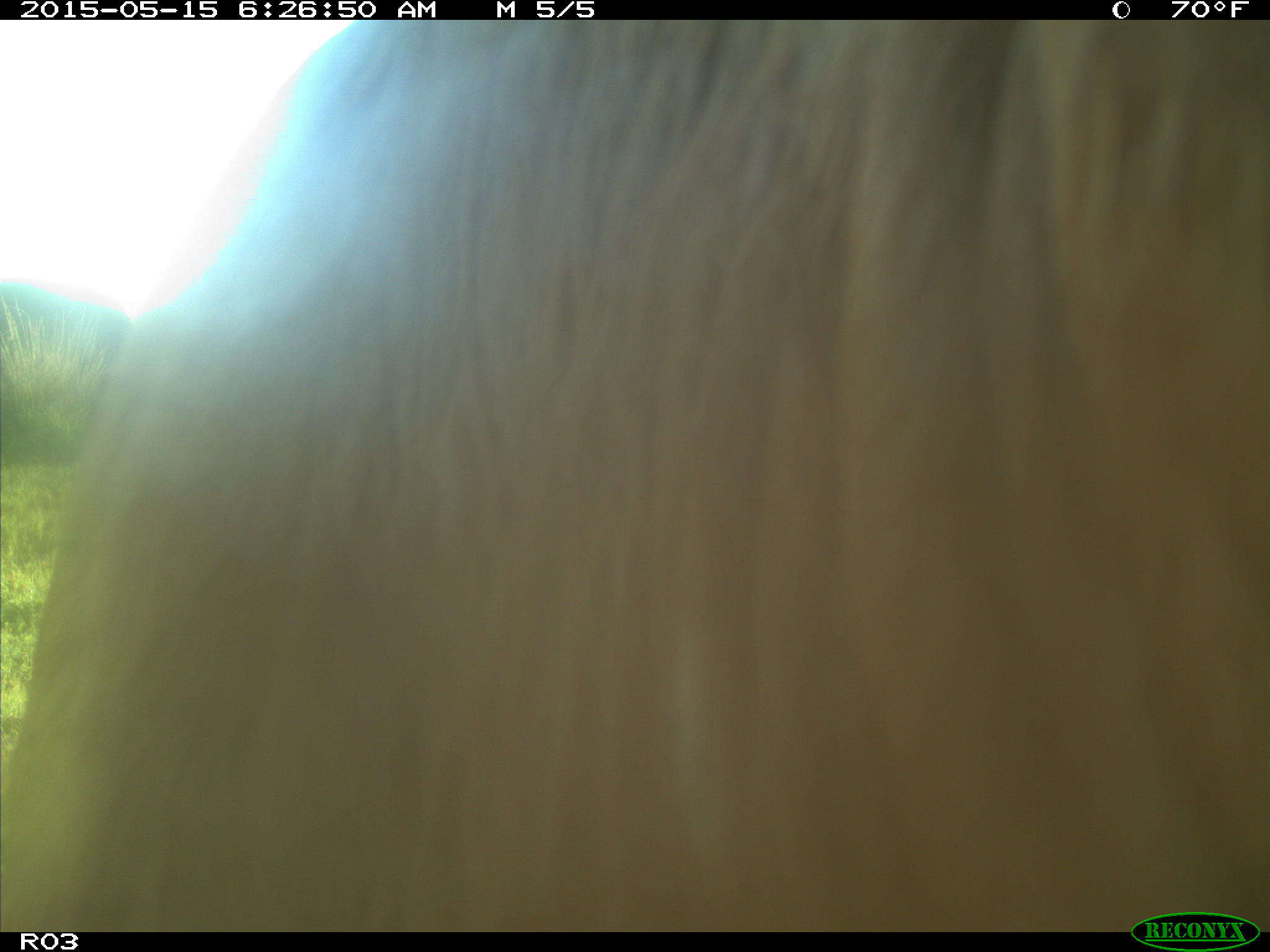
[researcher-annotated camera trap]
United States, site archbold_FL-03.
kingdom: Animalia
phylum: Chordata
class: Mammalia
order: Artiodactyla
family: Bovidae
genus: Bos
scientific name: Bos taurus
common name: domestic cow